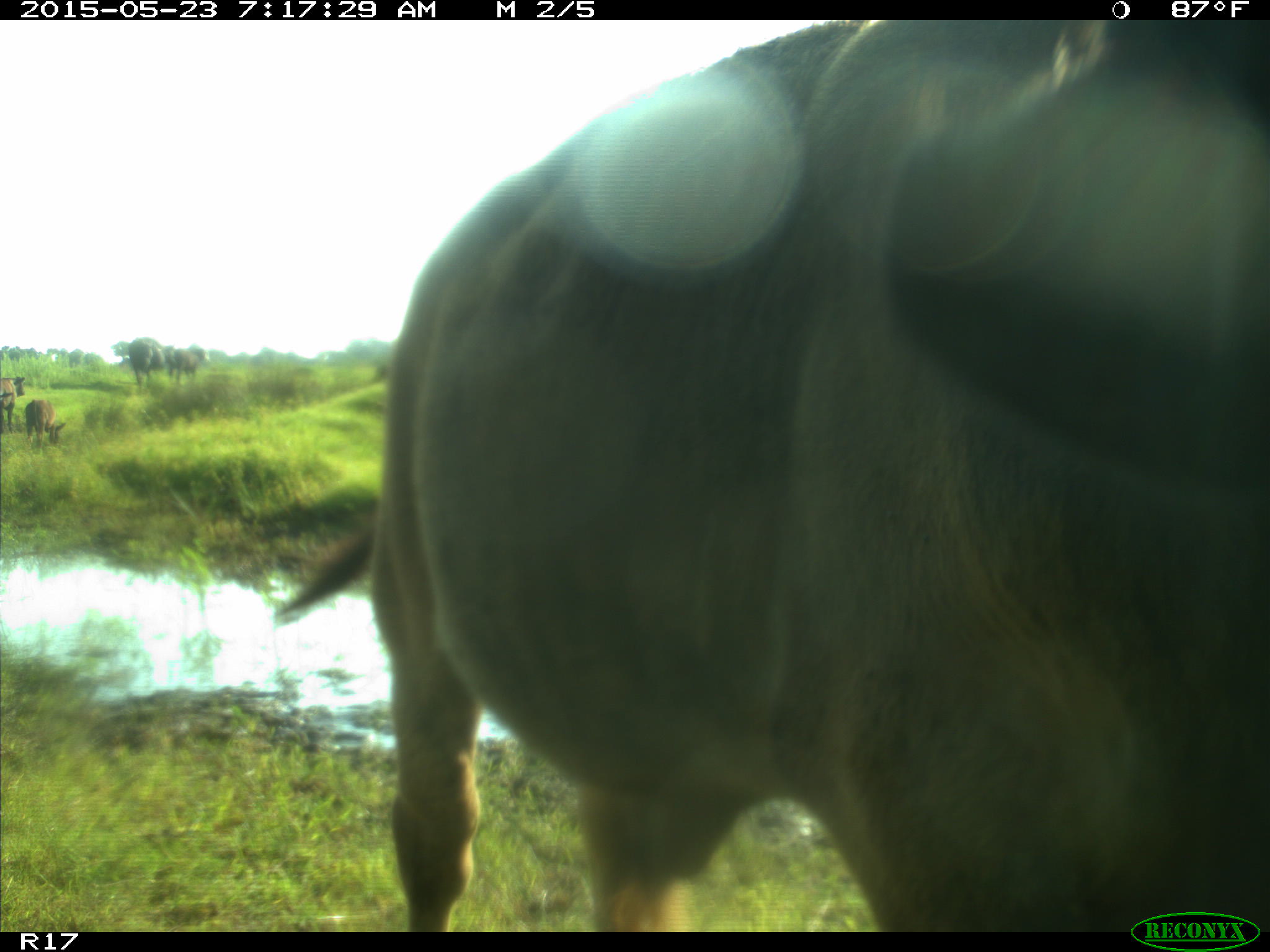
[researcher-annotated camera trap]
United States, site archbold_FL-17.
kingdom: Animalia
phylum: Chordata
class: Mammalia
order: Artiodactyla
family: Bovidae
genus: Bos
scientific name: Bos taurus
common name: domestic cow